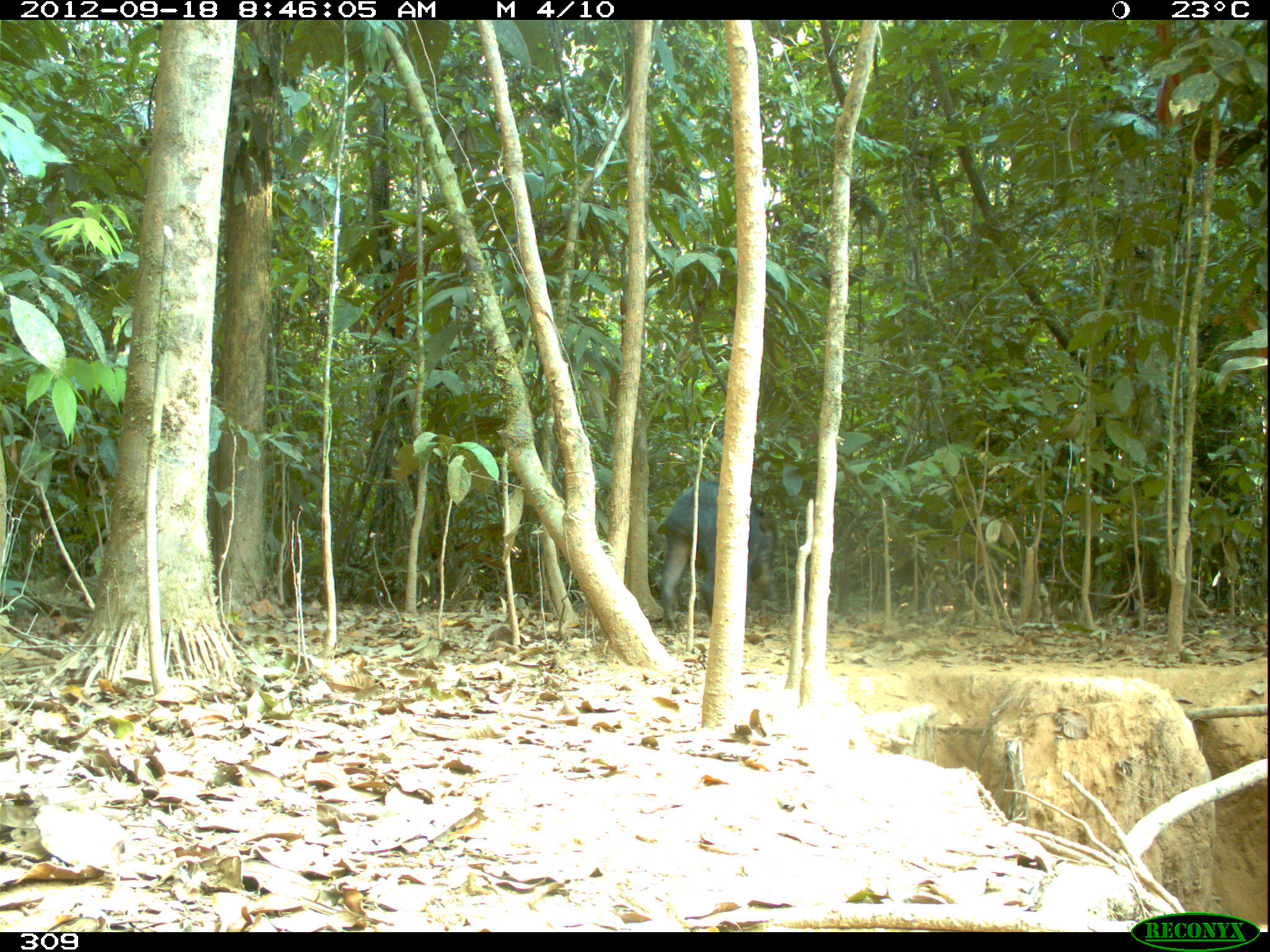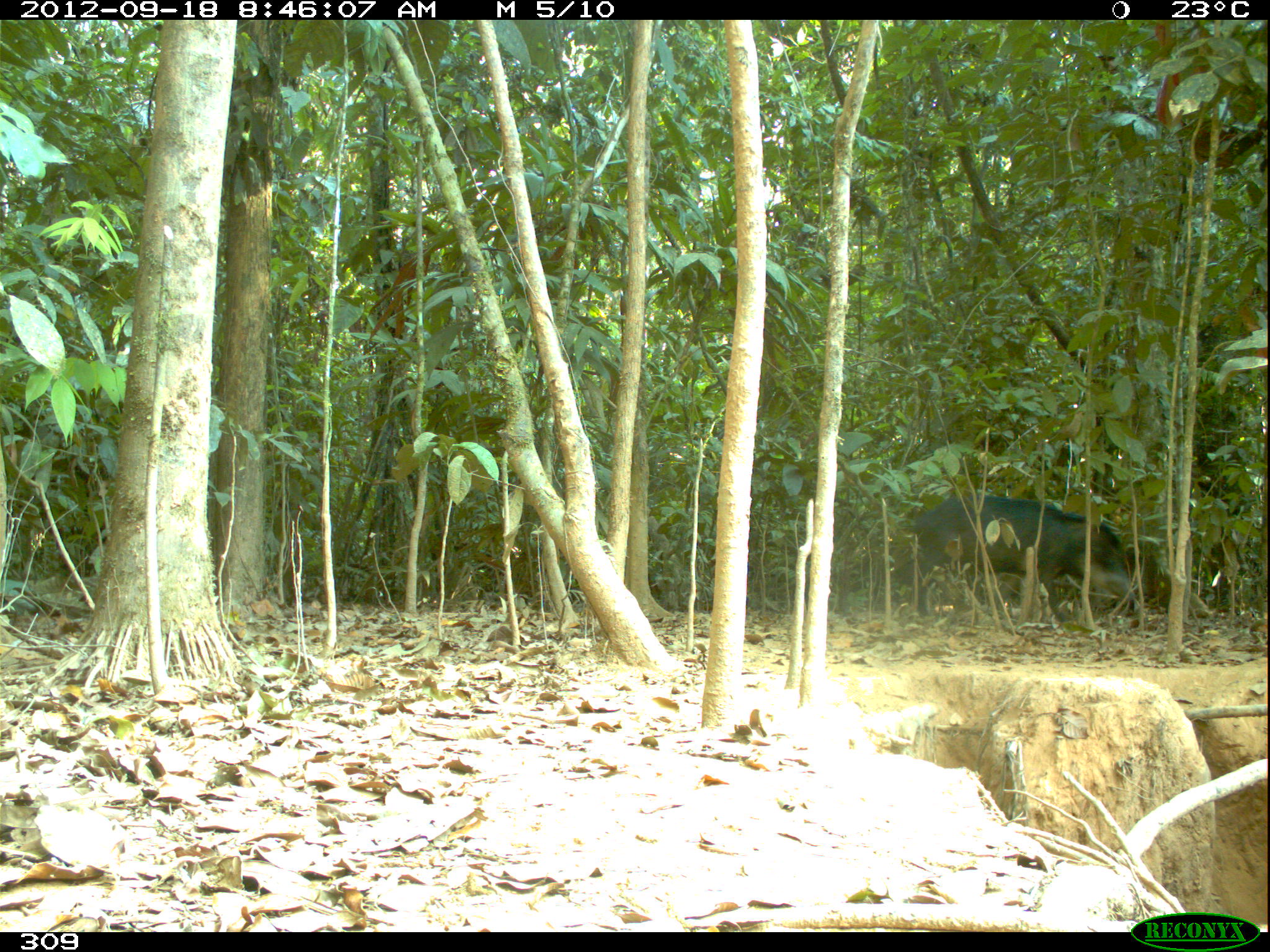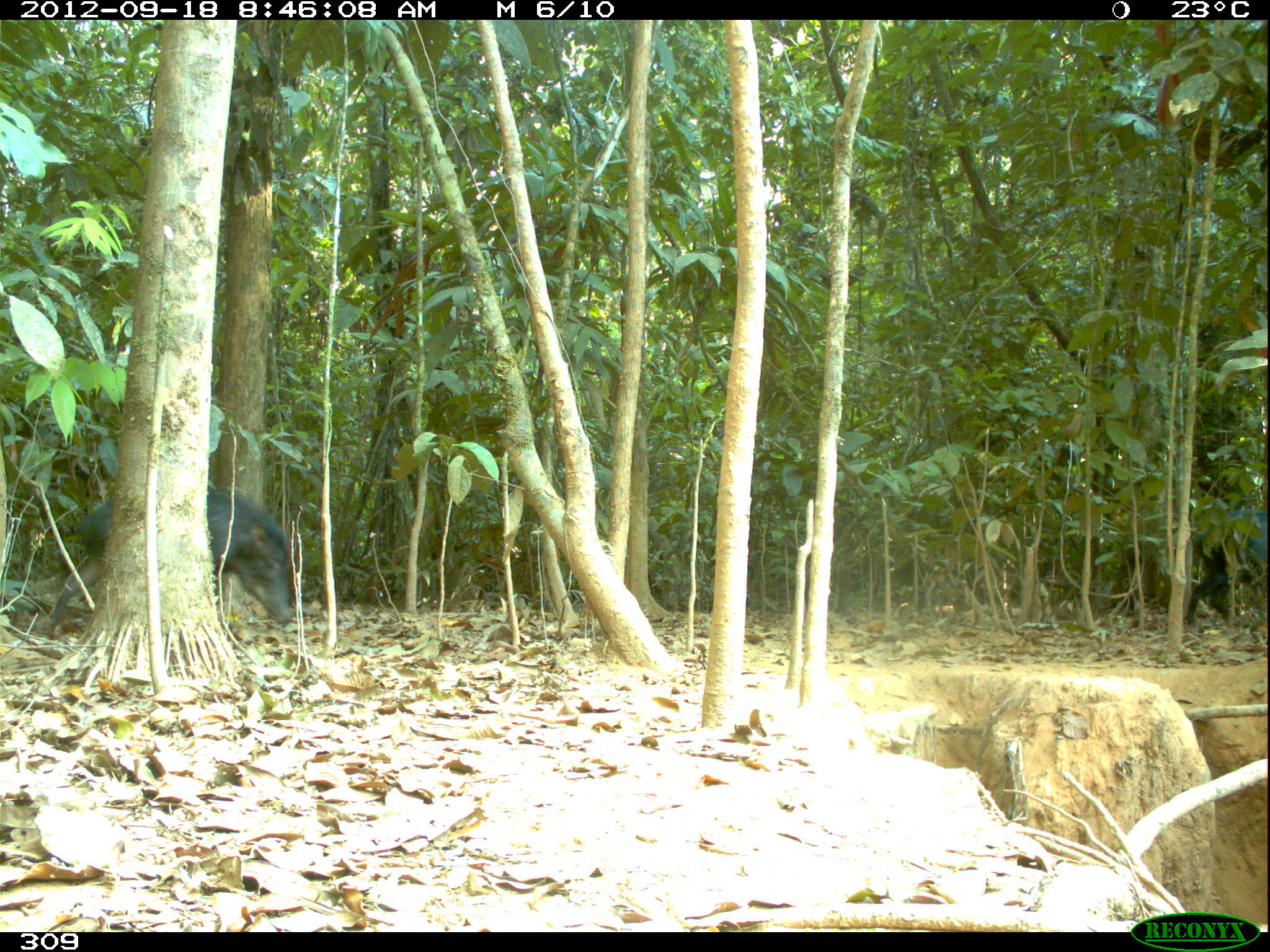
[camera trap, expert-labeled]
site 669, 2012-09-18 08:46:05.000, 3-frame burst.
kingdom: Animalia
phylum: Chordata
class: Mammalia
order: Artiodactyla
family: Tayassuidae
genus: Tayassu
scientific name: Tayassu pecari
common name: white-lipped peccary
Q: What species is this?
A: Tayassu pecari (white-lipped peccary).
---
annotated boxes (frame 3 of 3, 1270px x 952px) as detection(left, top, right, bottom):
tayassu pecari: detection(50, 491, 294, 621); detection(1181, 504, 1268, 625)